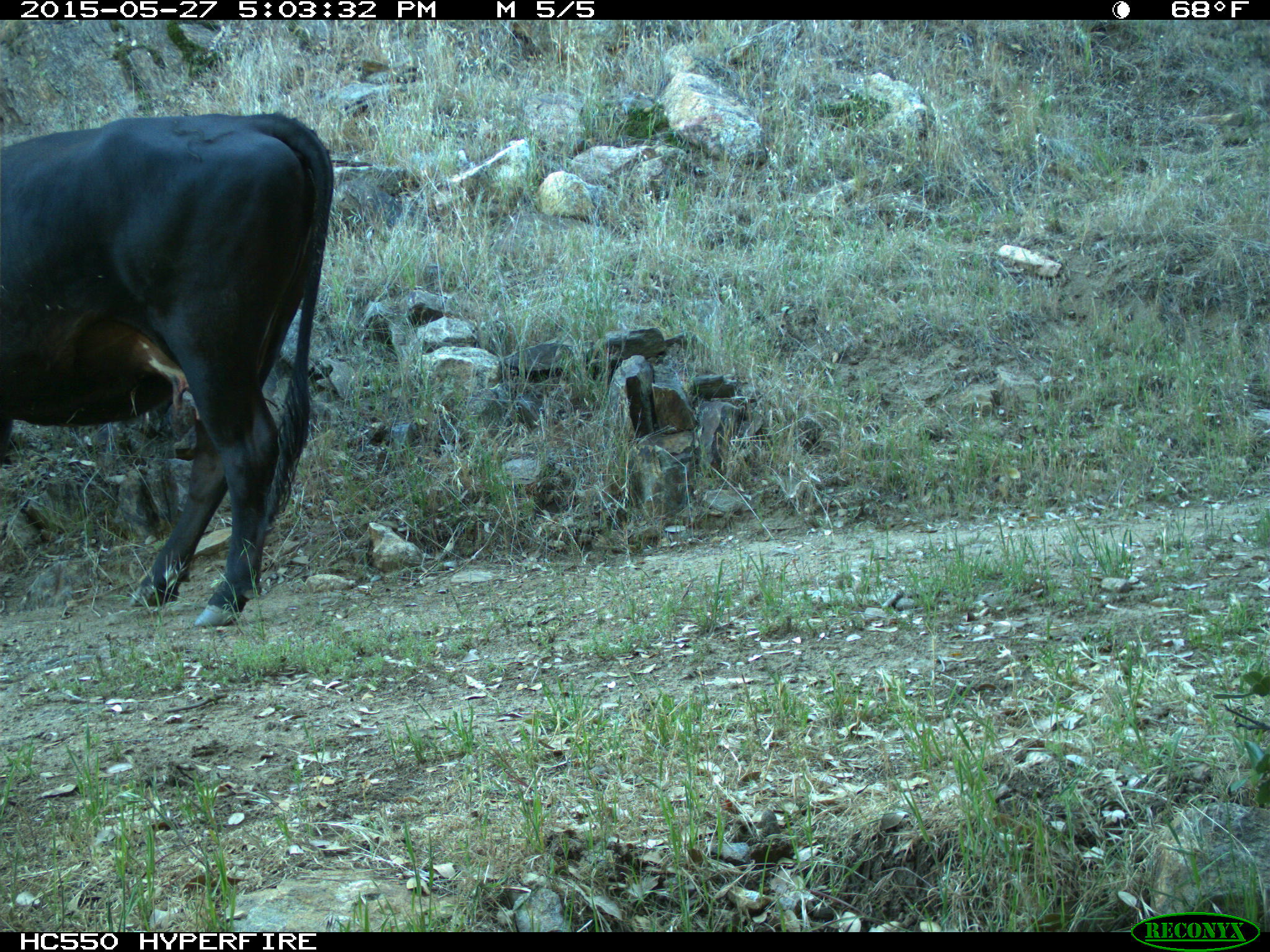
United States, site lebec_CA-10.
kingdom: Animalia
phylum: Chordata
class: Mammalia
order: Artiodactyla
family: Bovidae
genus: Bos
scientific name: Bos taurus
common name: domestic cow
Bos taurus (domestic cow).